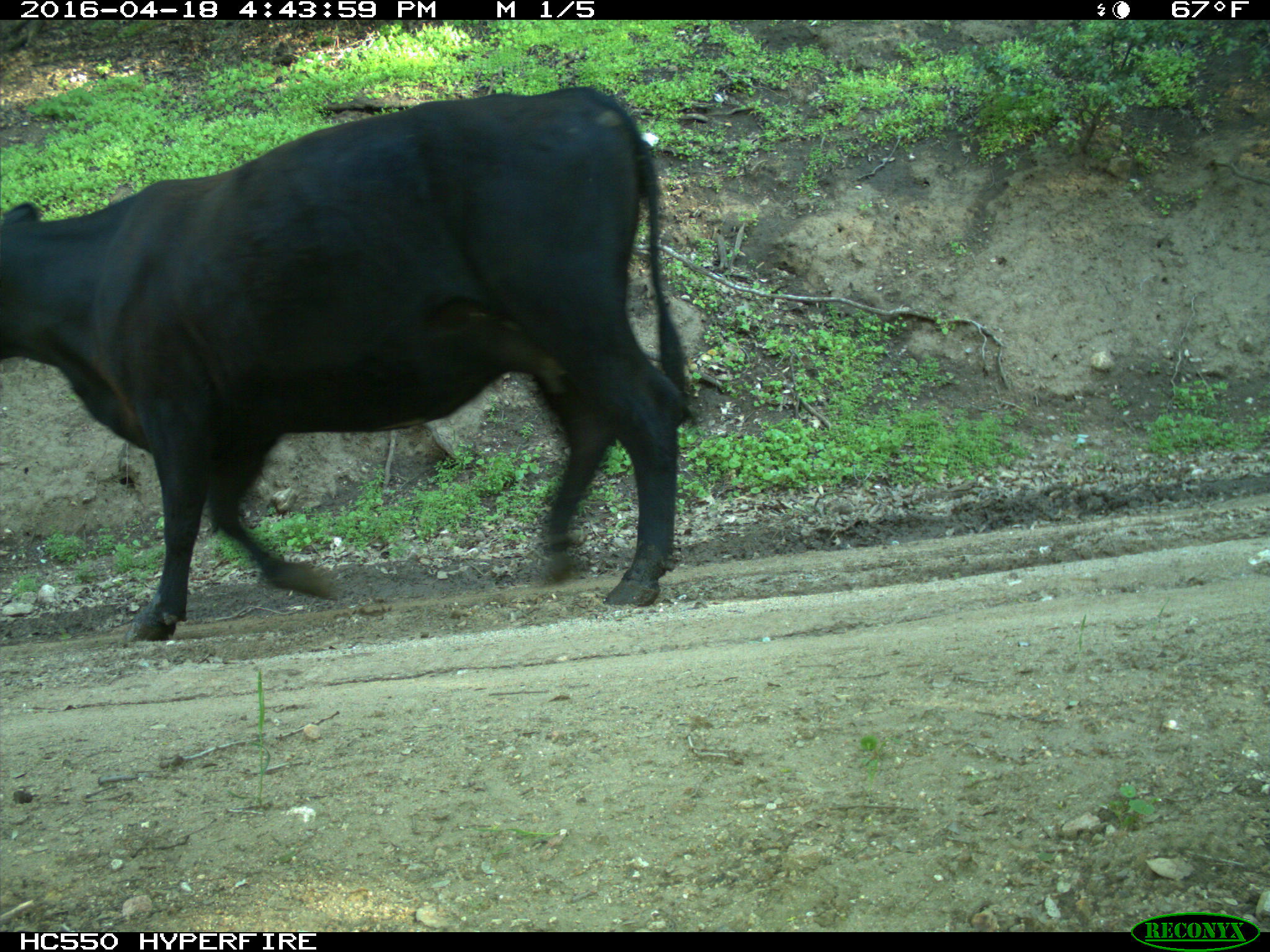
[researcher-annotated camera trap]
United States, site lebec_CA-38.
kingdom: Animalia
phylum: Chordata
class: Mammalia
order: Artiodactyla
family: Bovidae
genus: Bos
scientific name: Bos taurus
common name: domestic cow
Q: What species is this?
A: Bos taurus (domestic cow).